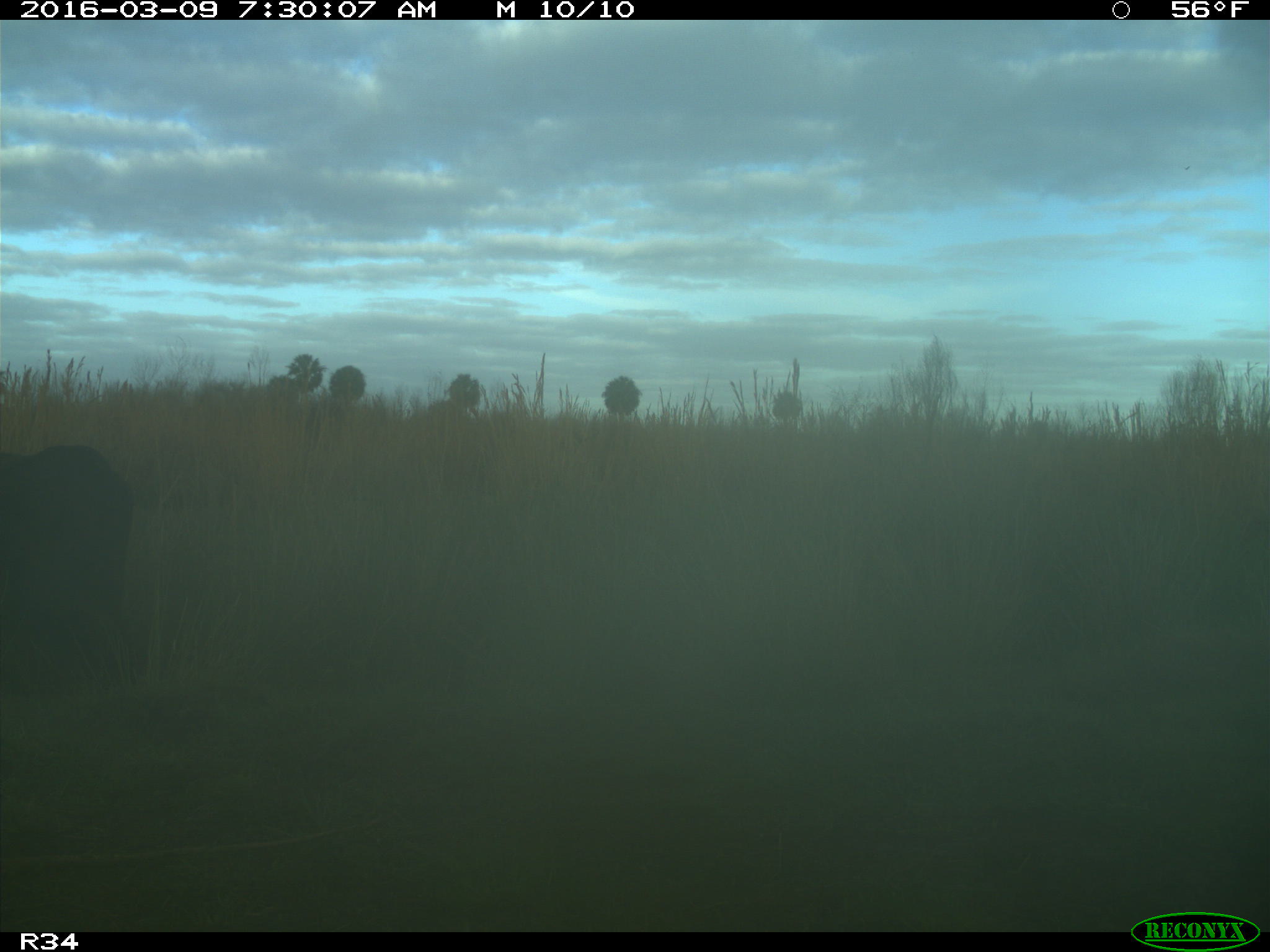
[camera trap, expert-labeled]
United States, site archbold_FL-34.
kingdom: Animalia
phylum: Chordata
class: Mammalia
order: Artiodactyla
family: Bovidae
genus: Bos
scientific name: Bos taurus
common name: domestic cow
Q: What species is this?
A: Bos taurus (domestic cow).